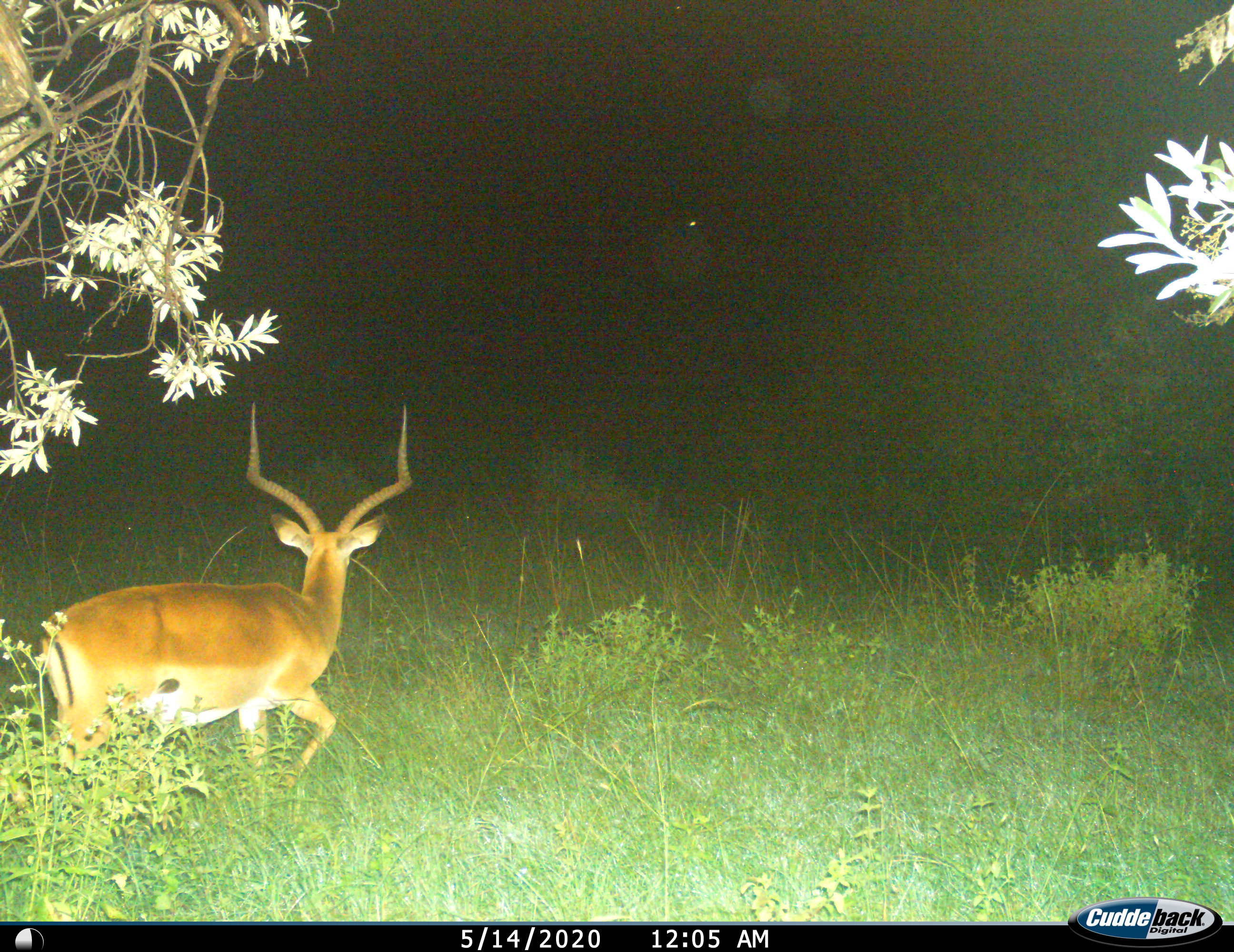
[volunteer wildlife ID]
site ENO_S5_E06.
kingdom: Animalia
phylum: Chordata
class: Mammalia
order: Artiodactyla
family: Bovidae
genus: Aepyceros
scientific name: Aepyceros melampus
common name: impala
Impala (Aepyceros melampus), count 1. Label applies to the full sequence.